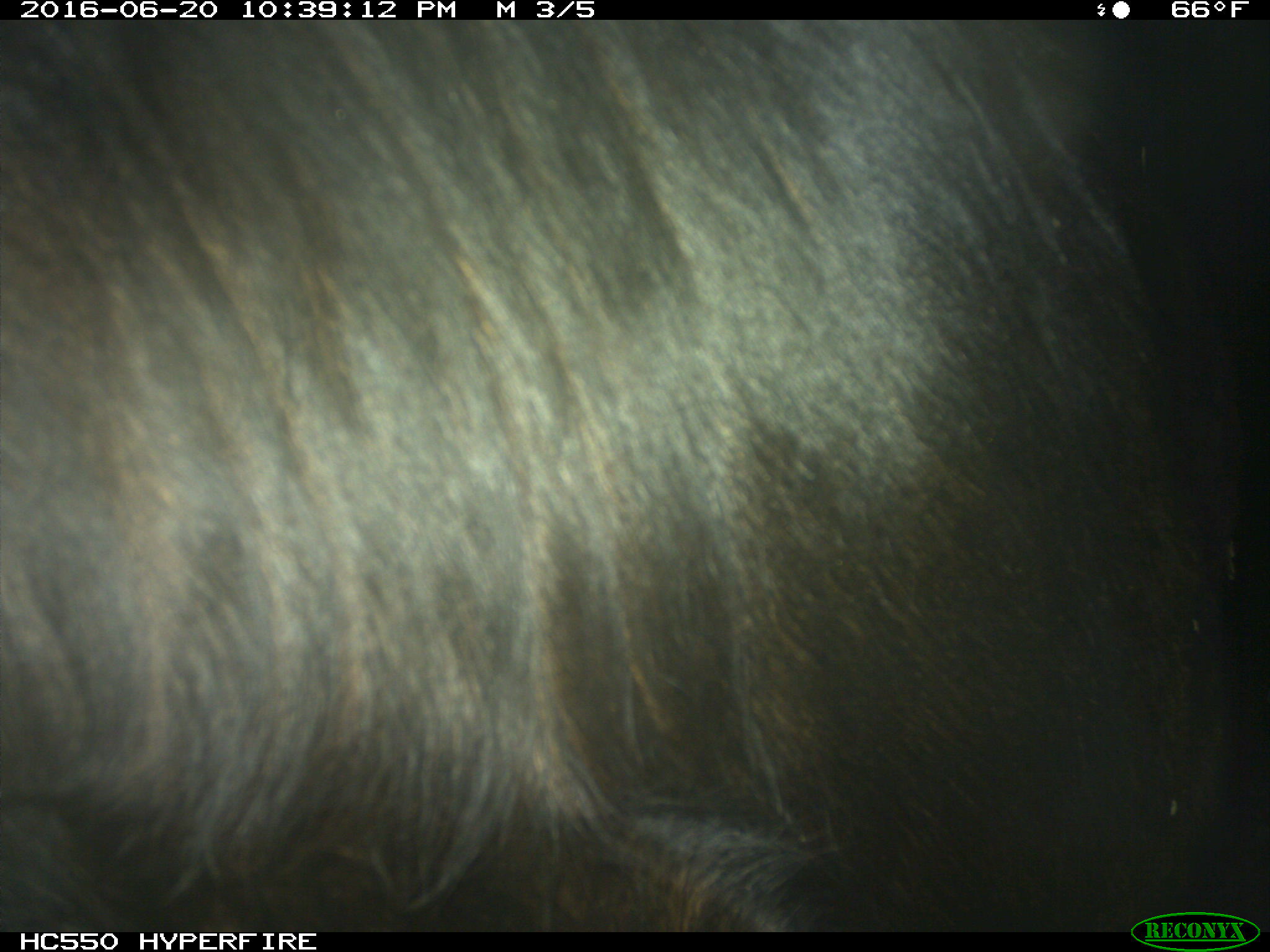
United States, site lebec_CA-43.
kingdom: Animalia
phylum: Chordata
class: Mammalia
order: Artiodactyla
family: Bovidae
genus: Bos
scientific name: Bos taurus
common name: domestic cow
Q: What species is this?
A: Bos taurus (domestic cow).